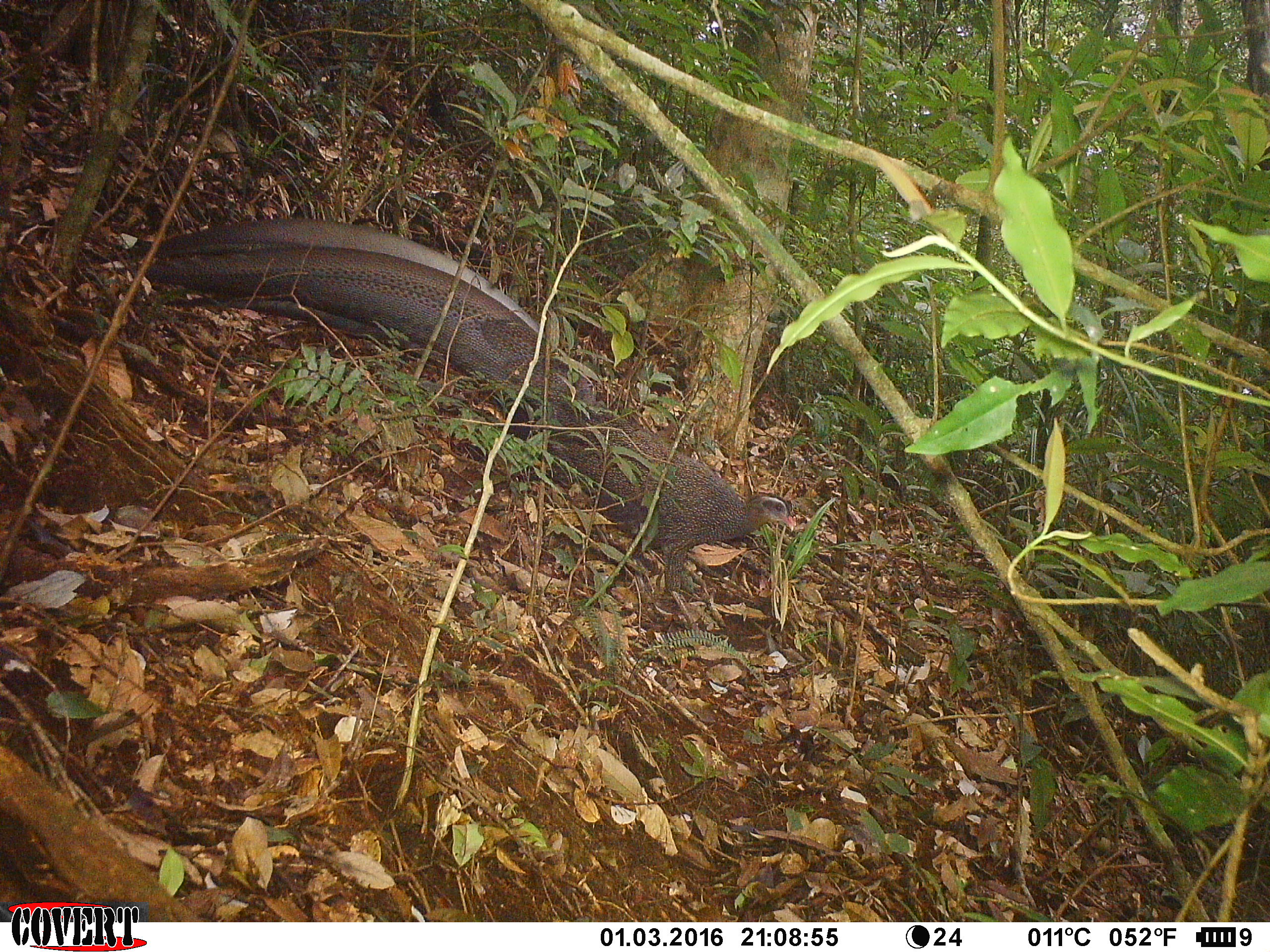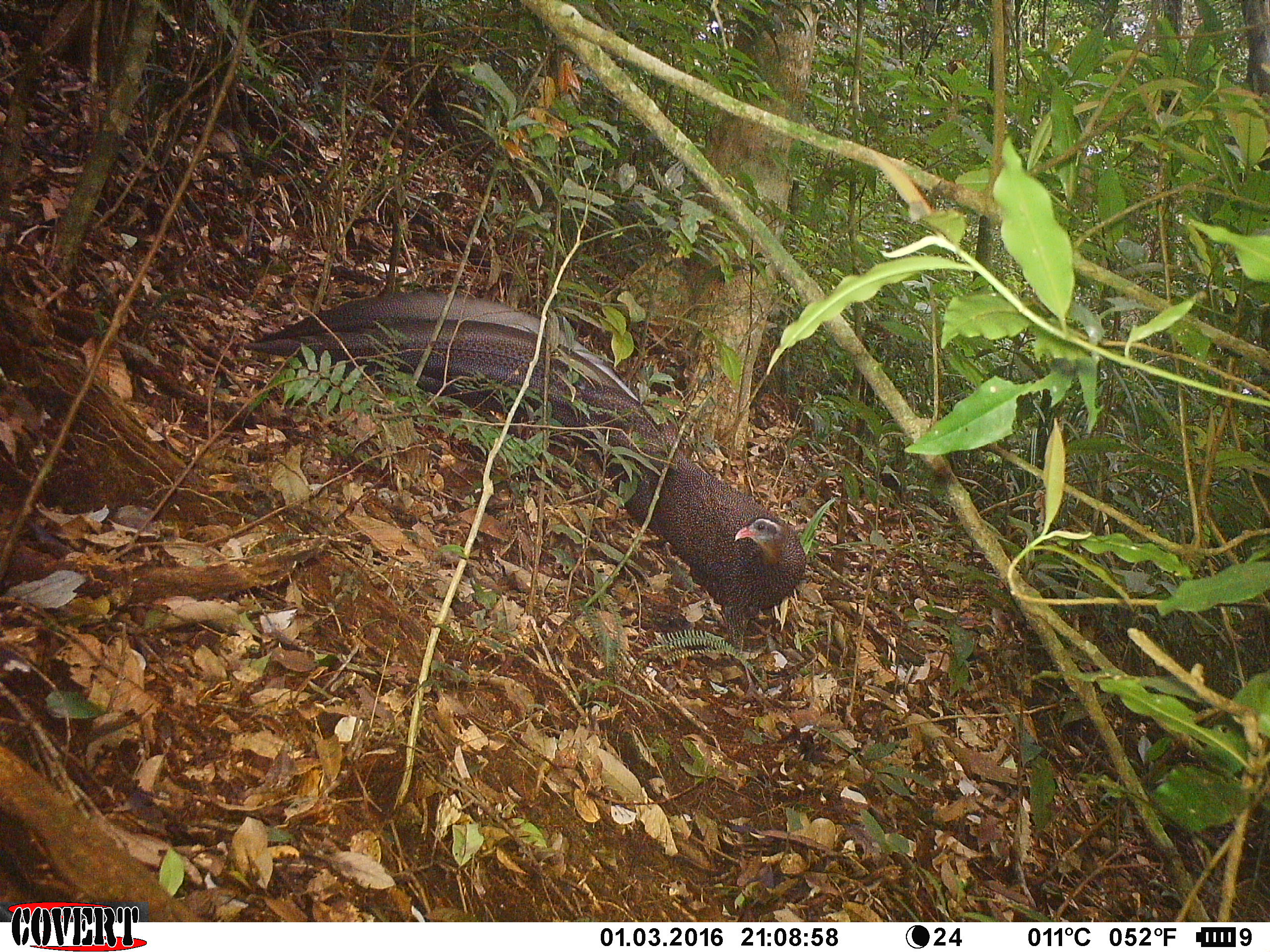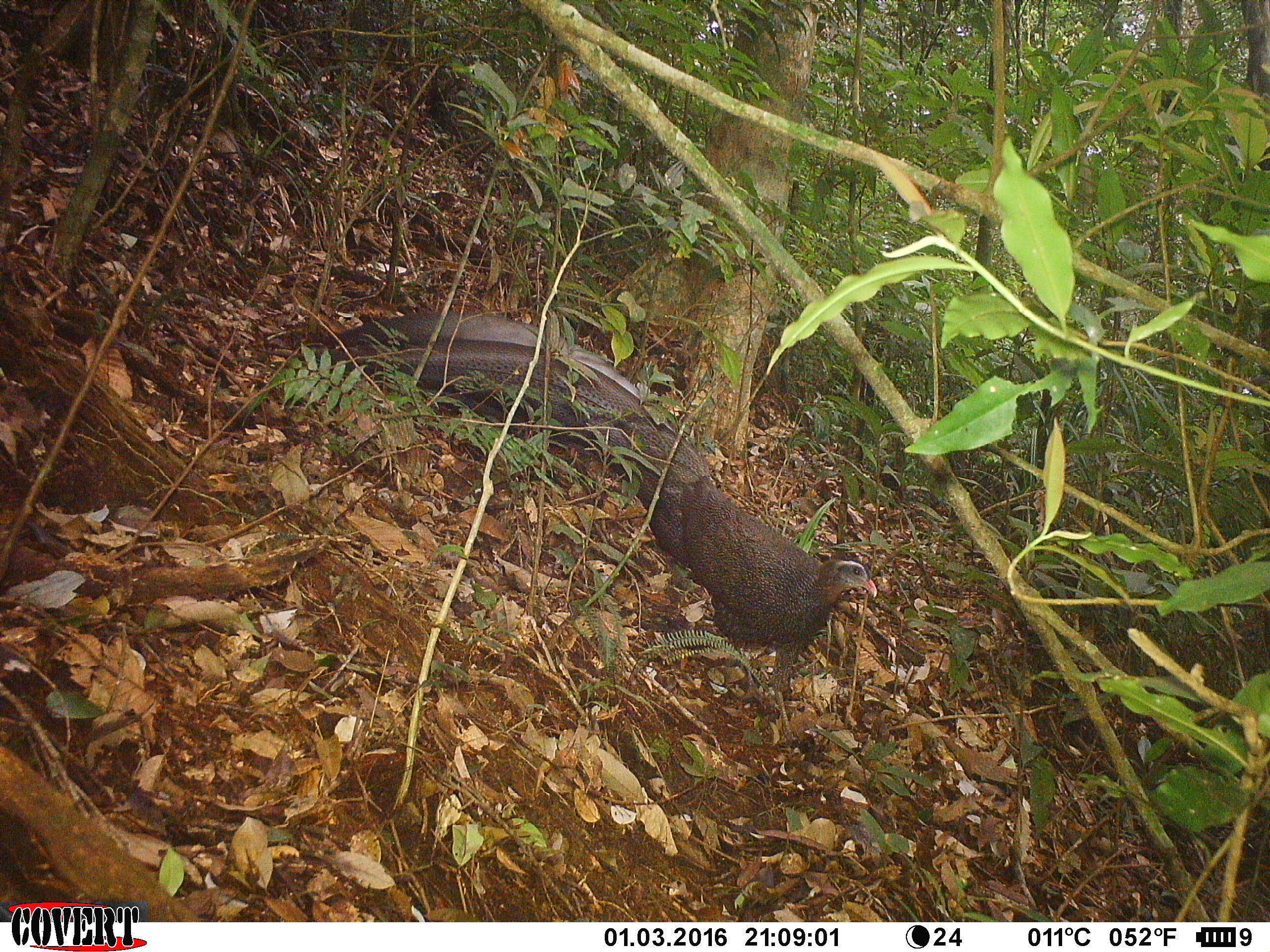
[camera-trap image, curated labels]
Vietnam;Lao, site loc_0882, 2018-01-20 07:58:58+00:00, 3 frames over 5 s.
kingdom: Animalia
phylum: Chordata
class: Aves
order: Galliformes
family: Phasianidae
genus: Rheinardia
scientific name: Rheinardia ocellata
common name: crested argus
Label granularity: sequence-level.